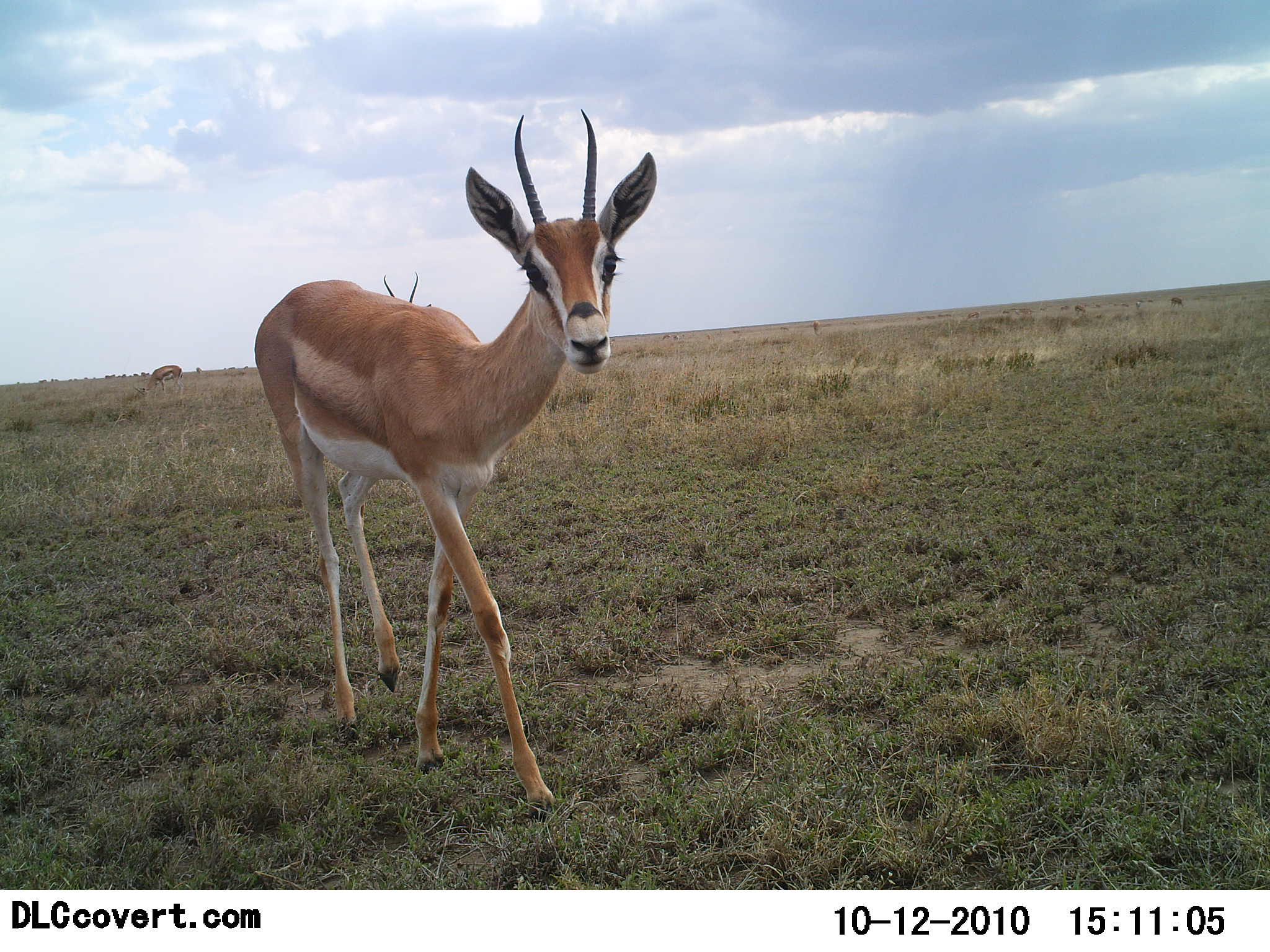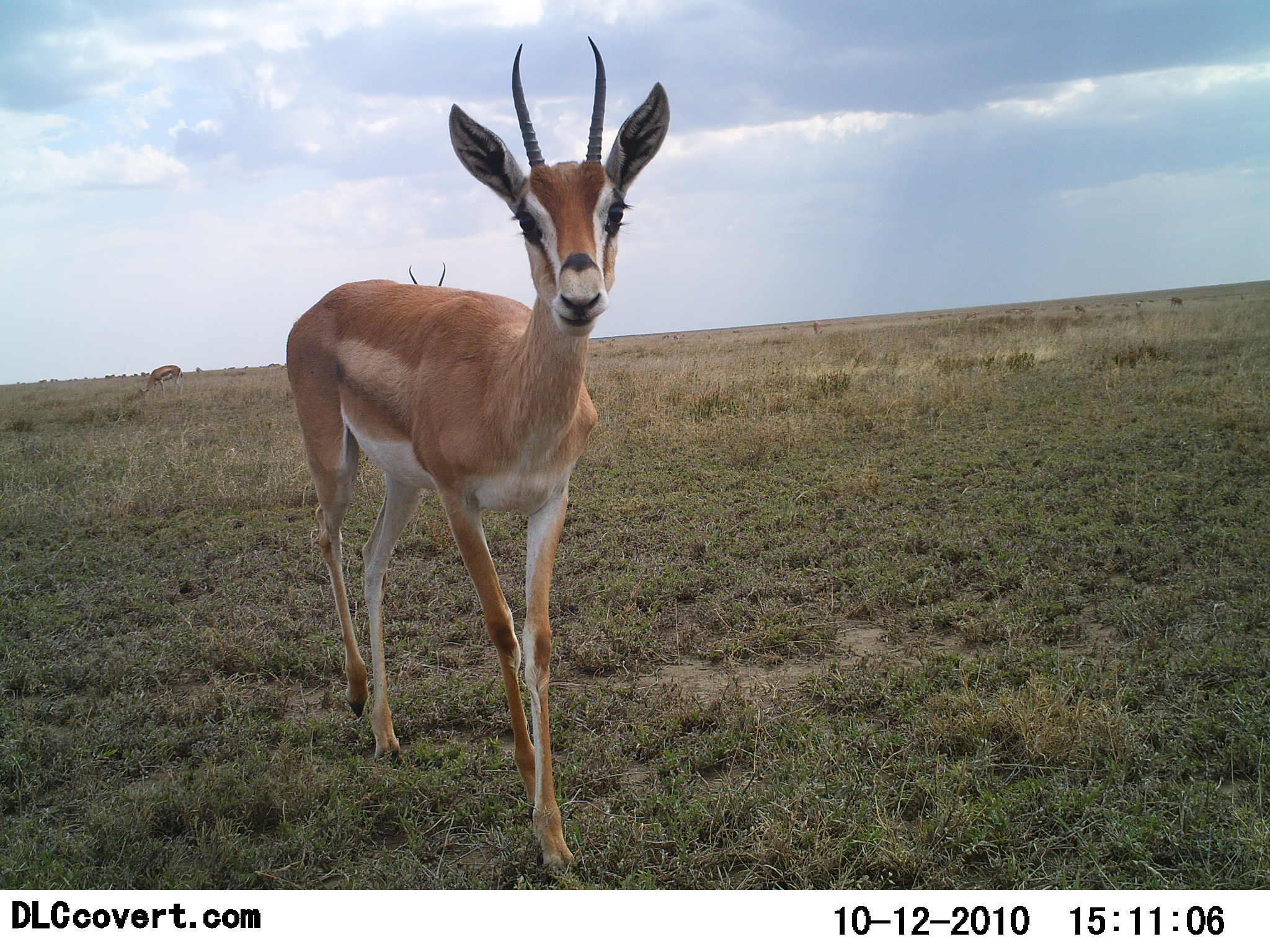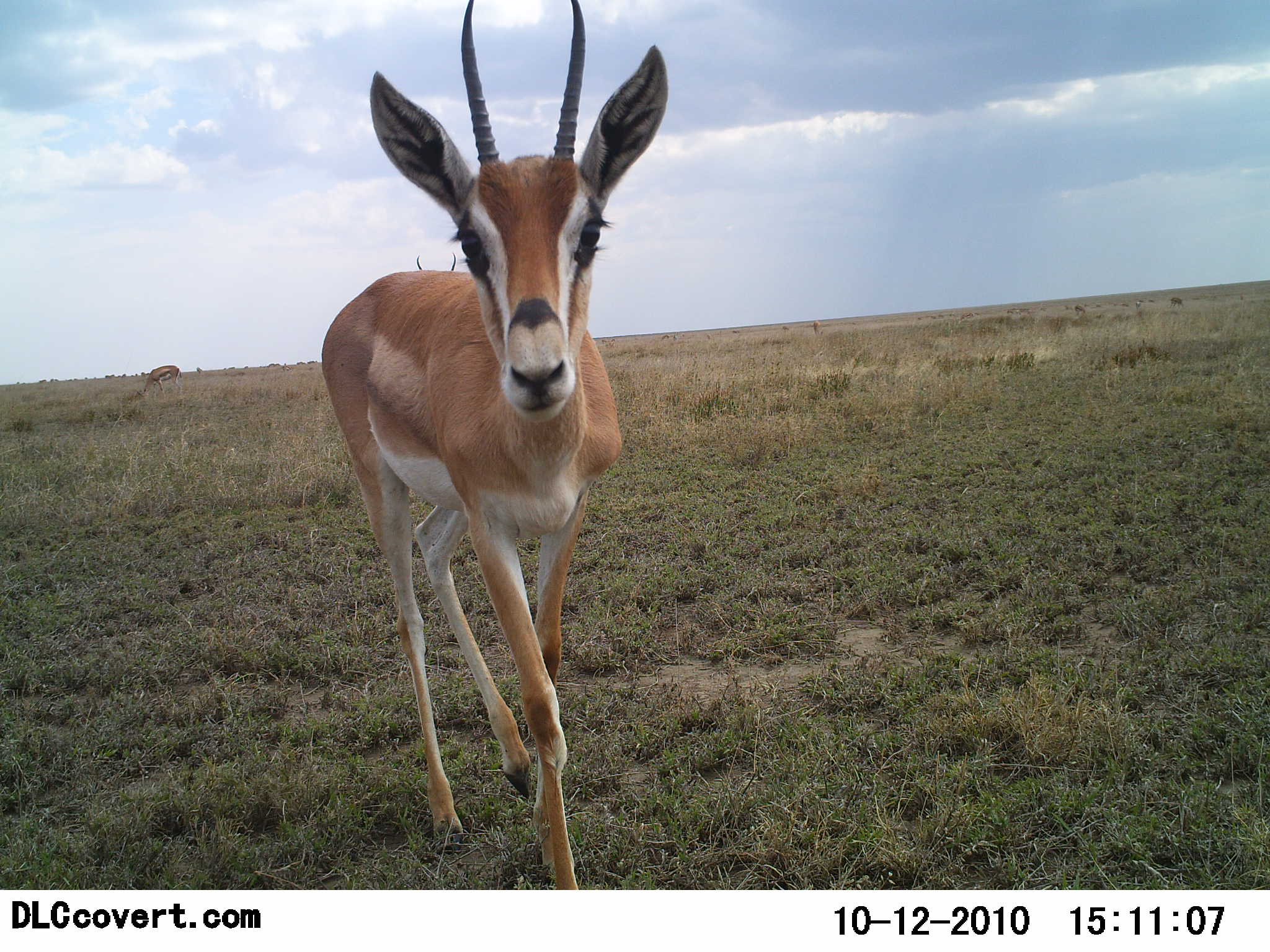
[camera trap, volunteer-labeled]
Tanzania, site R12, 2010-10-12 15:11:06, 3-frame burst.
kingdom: Animalia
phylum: Chordata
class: Mammalia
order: Artiodactyla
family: Bovidae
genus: Nanger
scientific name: Nanger granti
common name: grant's gazelle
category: gazellegrants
Gazellegrants (grant's gazelle) (Nanger granti), count 2. Behavior (volunteer vote fractions): standing 29%, resting 0%, moving 65%, interacting 6%. Young present (vote fraction): 0%. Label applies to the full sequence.